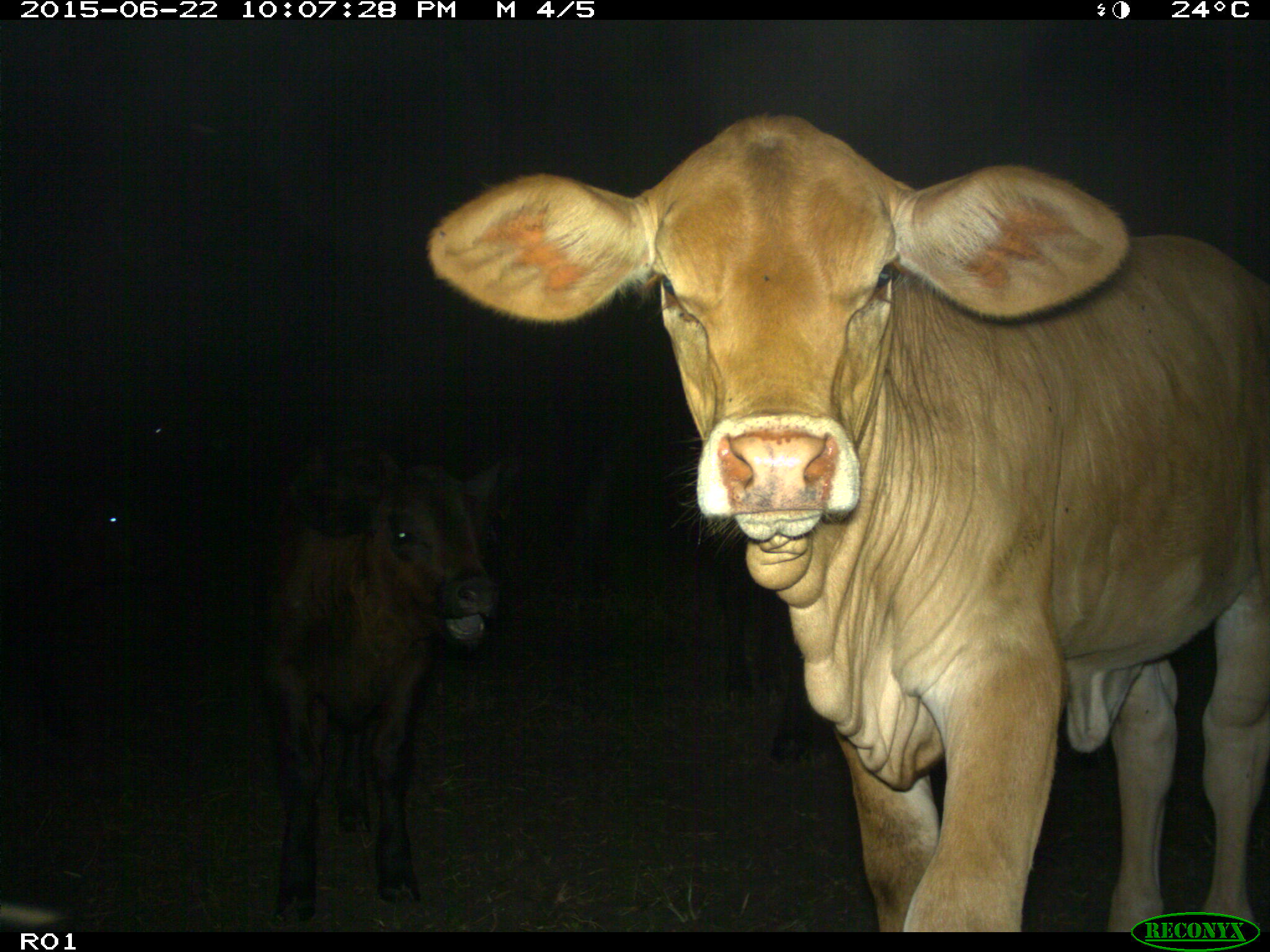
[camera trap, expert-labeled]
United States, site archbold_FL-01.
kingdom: Animalia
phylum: Chordata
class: Mammalia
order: Artiodactyla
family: Bovidae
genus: Bos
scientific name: Bos taurus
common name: domestic cow